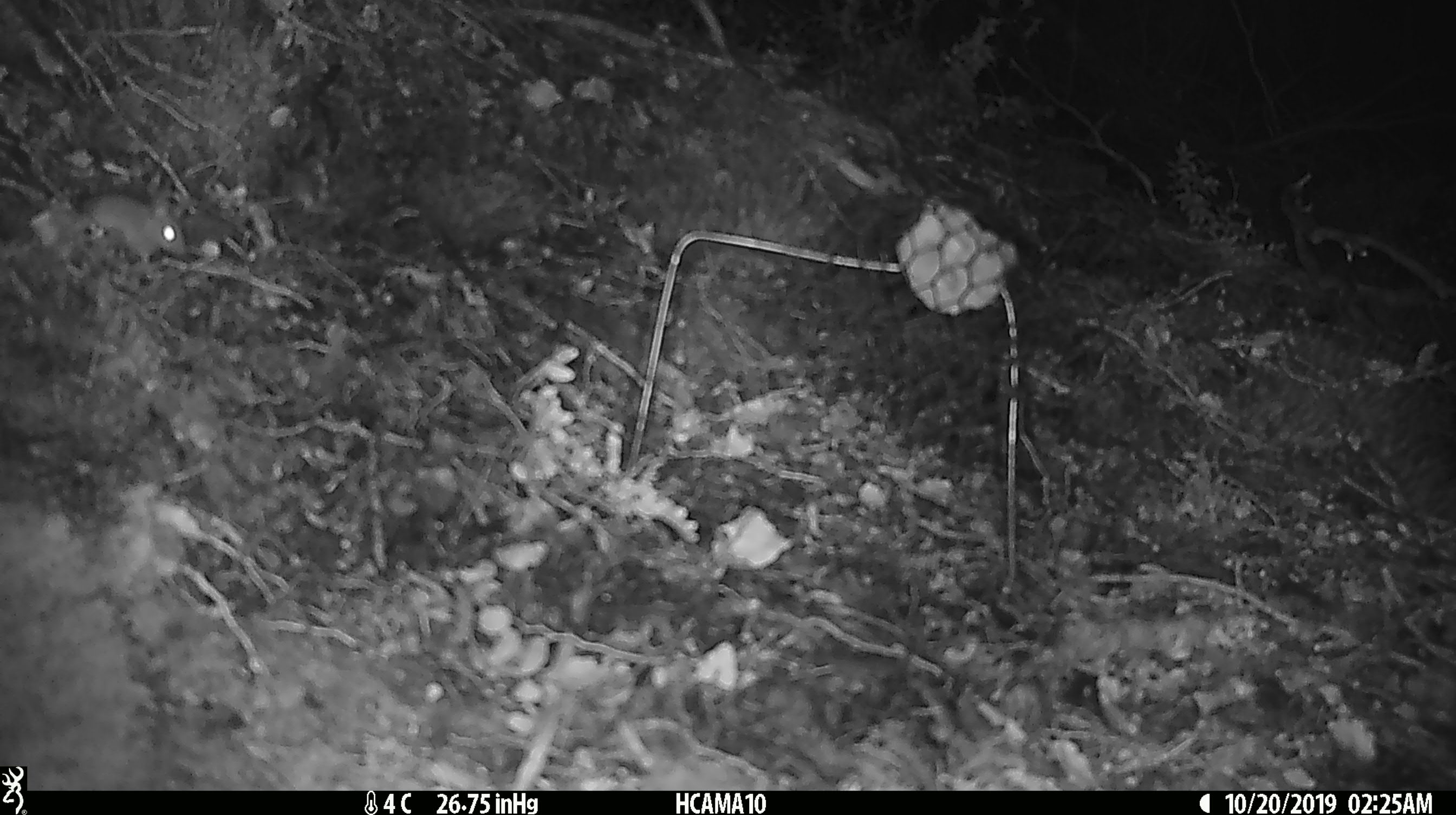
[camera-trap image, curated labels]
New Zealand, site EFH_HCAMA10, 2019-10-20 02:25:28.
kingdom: Animalia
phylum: Chordata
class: Mammalia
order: Rodentia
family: Muridae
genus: Mus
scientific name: Mus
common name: mouse